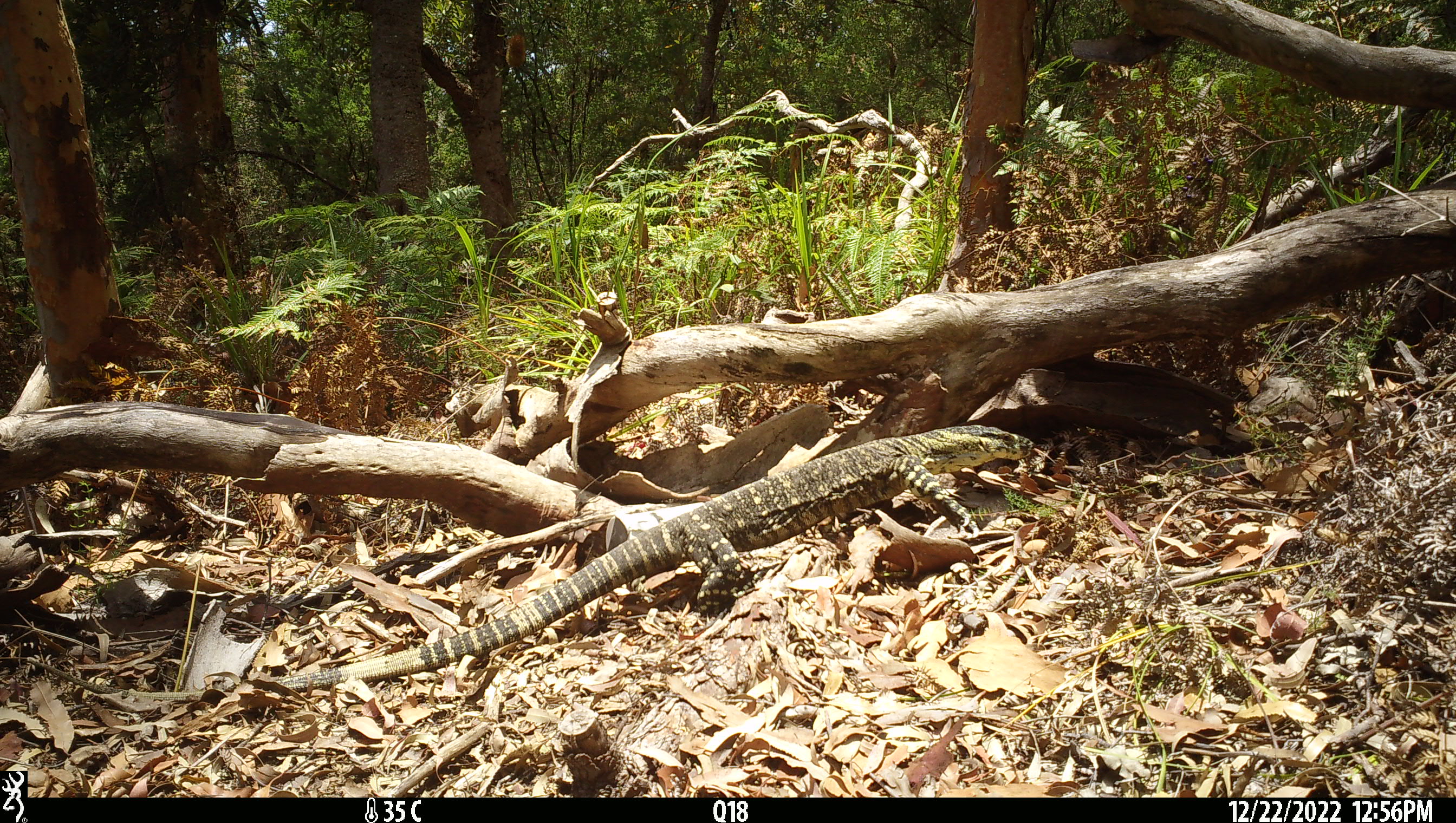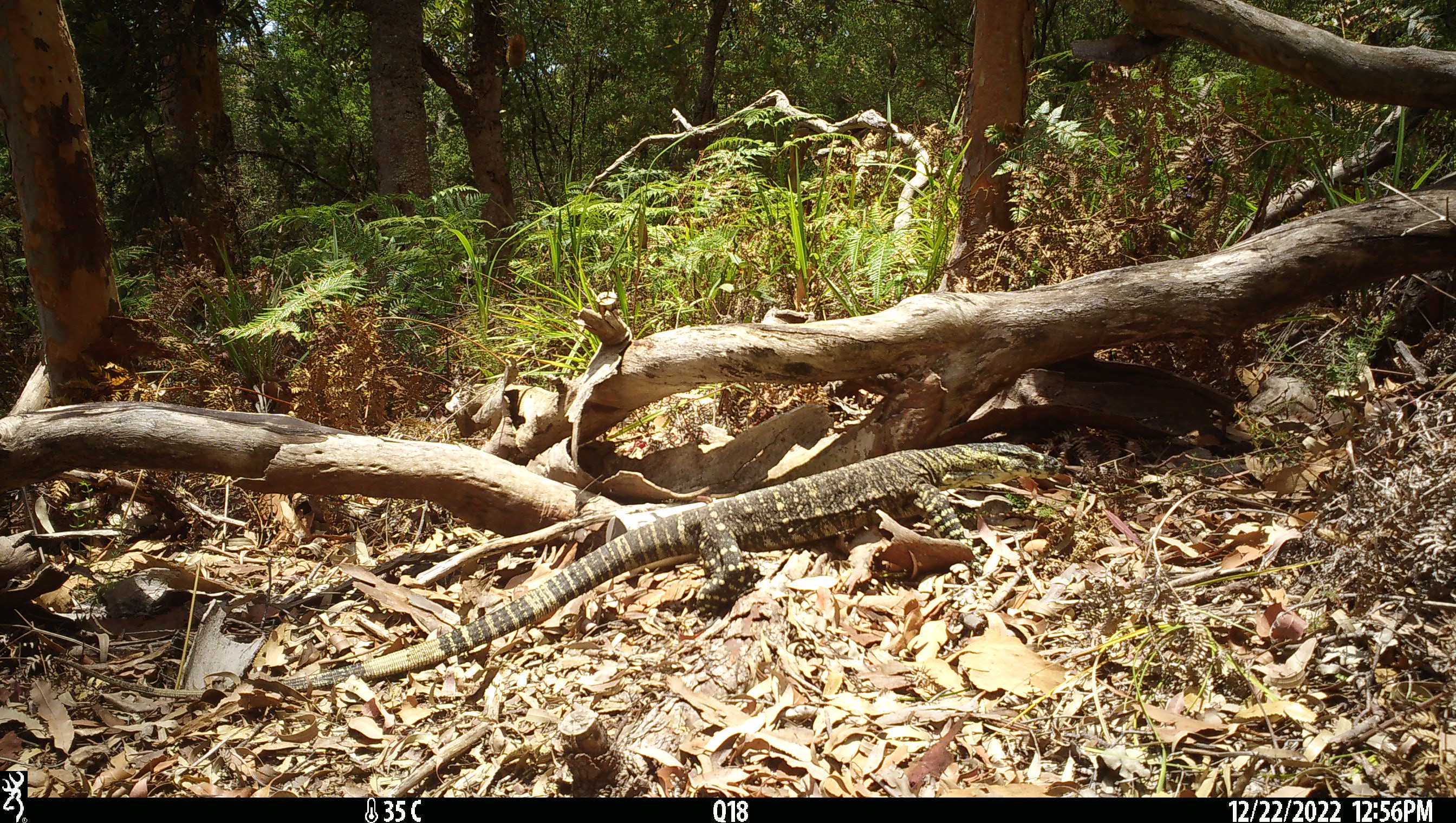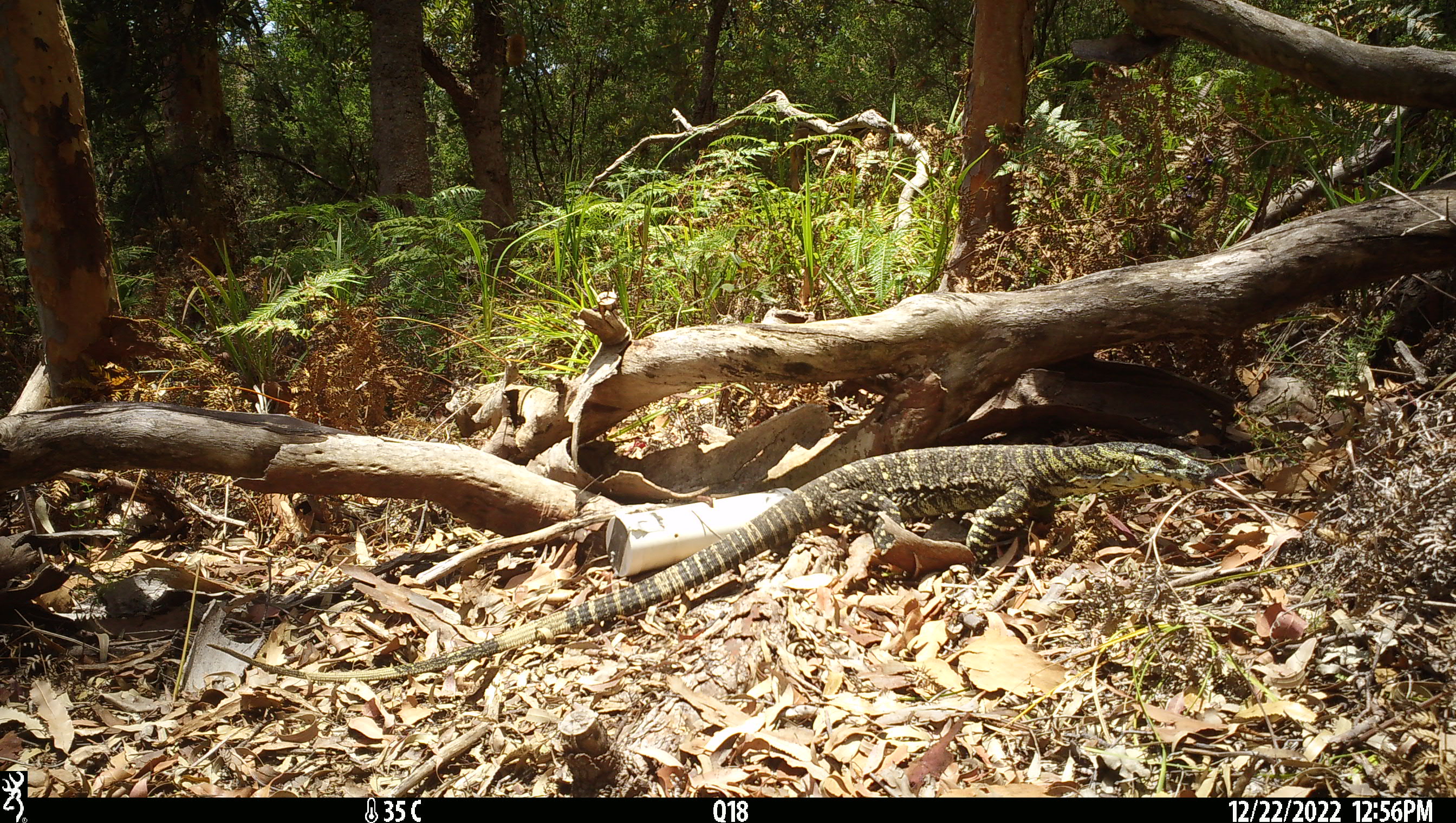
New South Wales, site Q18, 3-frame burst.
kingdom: Animalia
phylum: Chordata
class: Reptilia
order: Squamata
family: Varanidae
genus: Varanus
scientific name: Varanus varius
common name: lace monitor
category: goanna